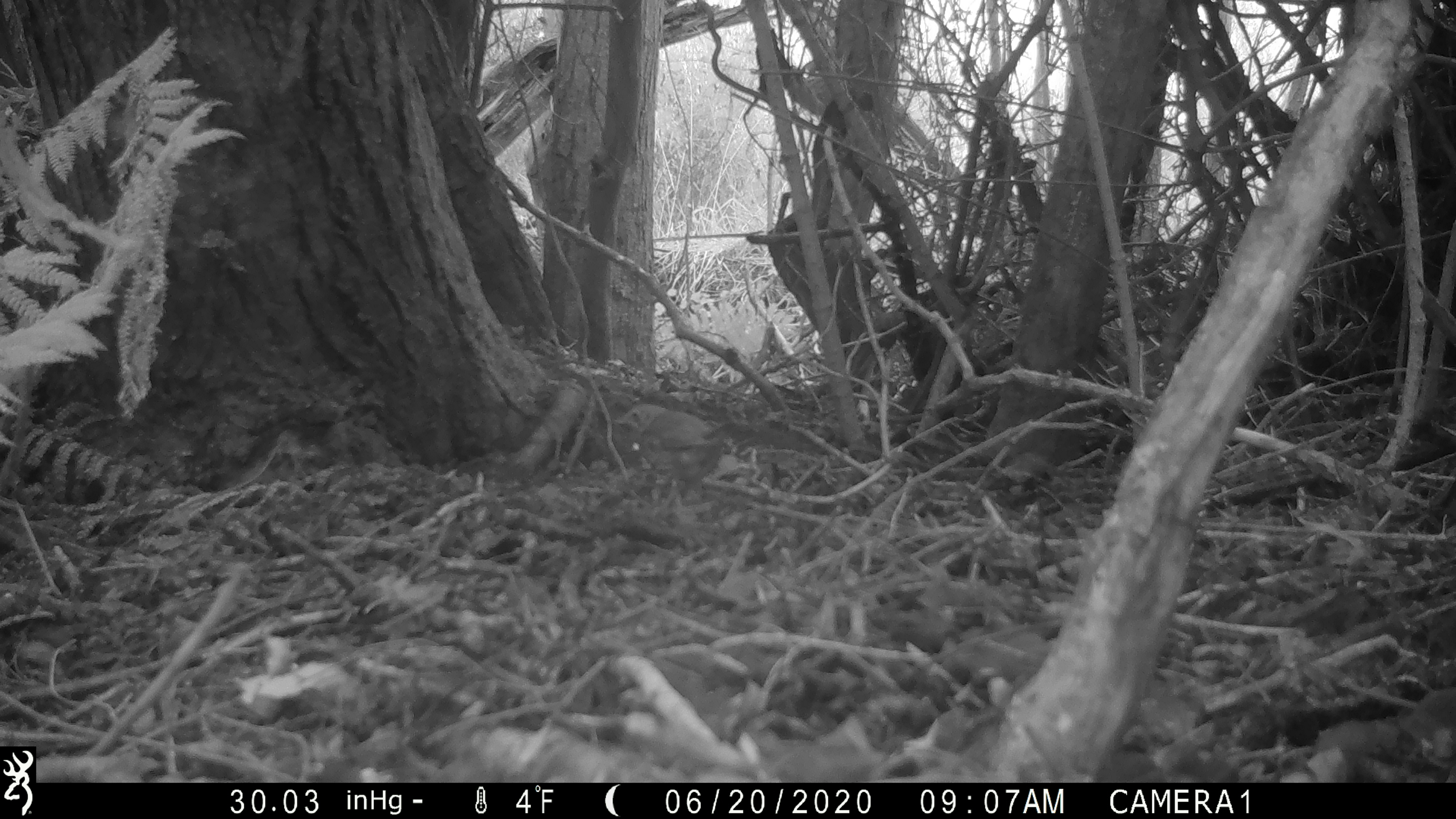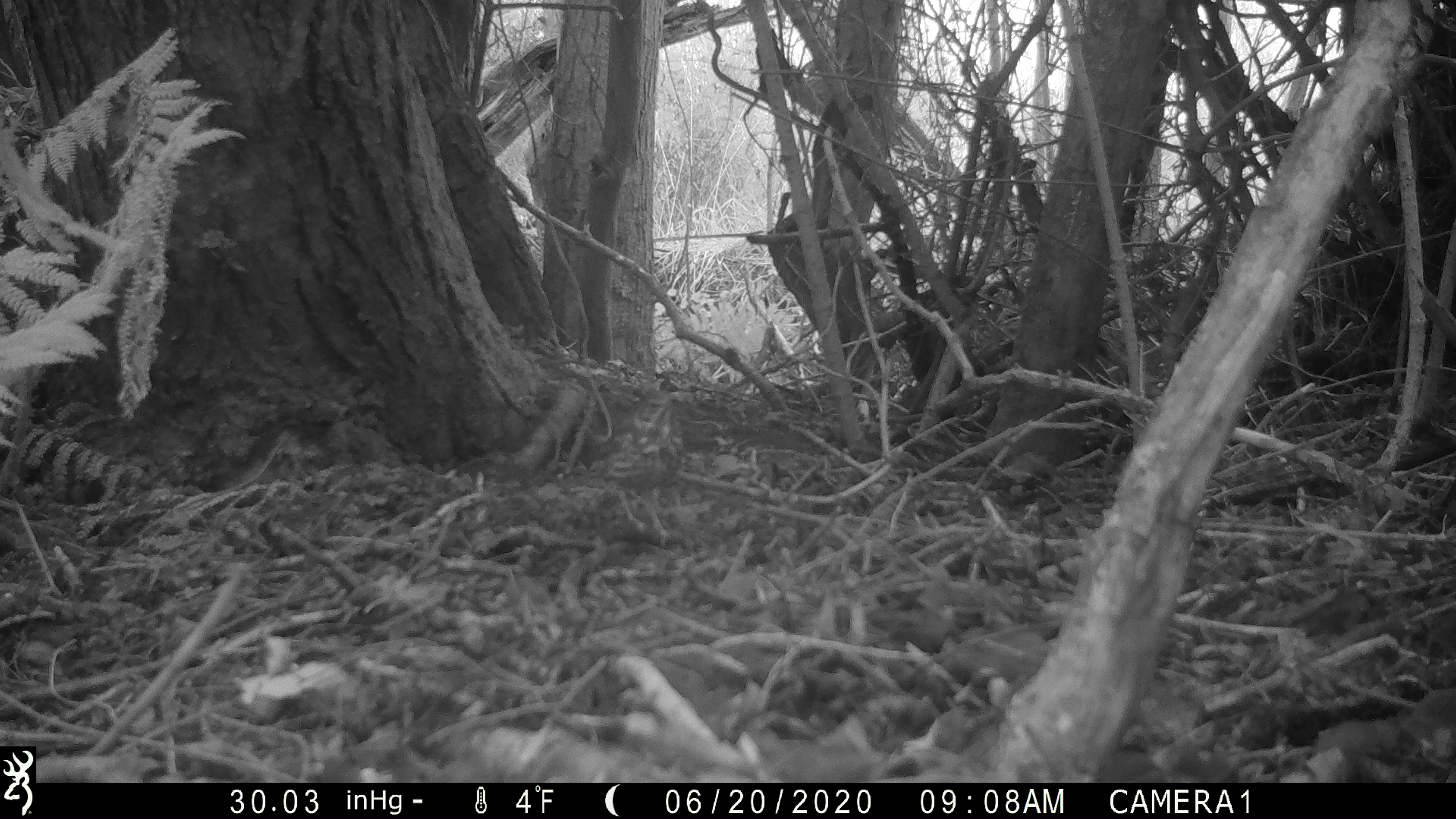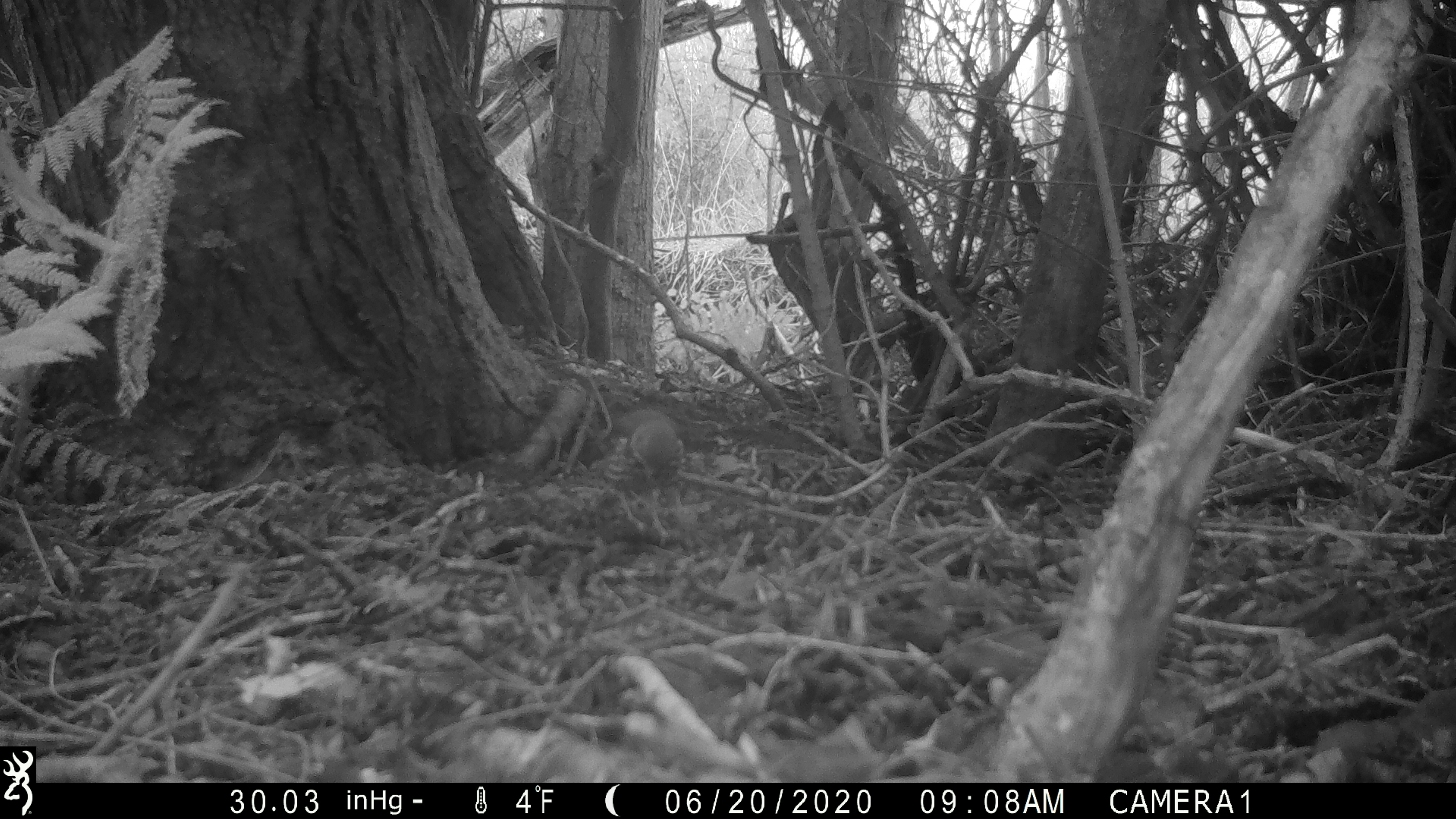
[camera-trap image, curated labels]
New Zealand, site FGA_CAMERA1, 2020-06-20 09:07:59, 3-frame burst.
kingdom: Animalia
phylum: Chordata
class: Aves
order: Passeriformes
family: Turdidae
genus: Turdus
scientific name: Turdus philomelos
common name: song thrush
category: thrush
Thrush (song thrush) (Turdus philomelos).